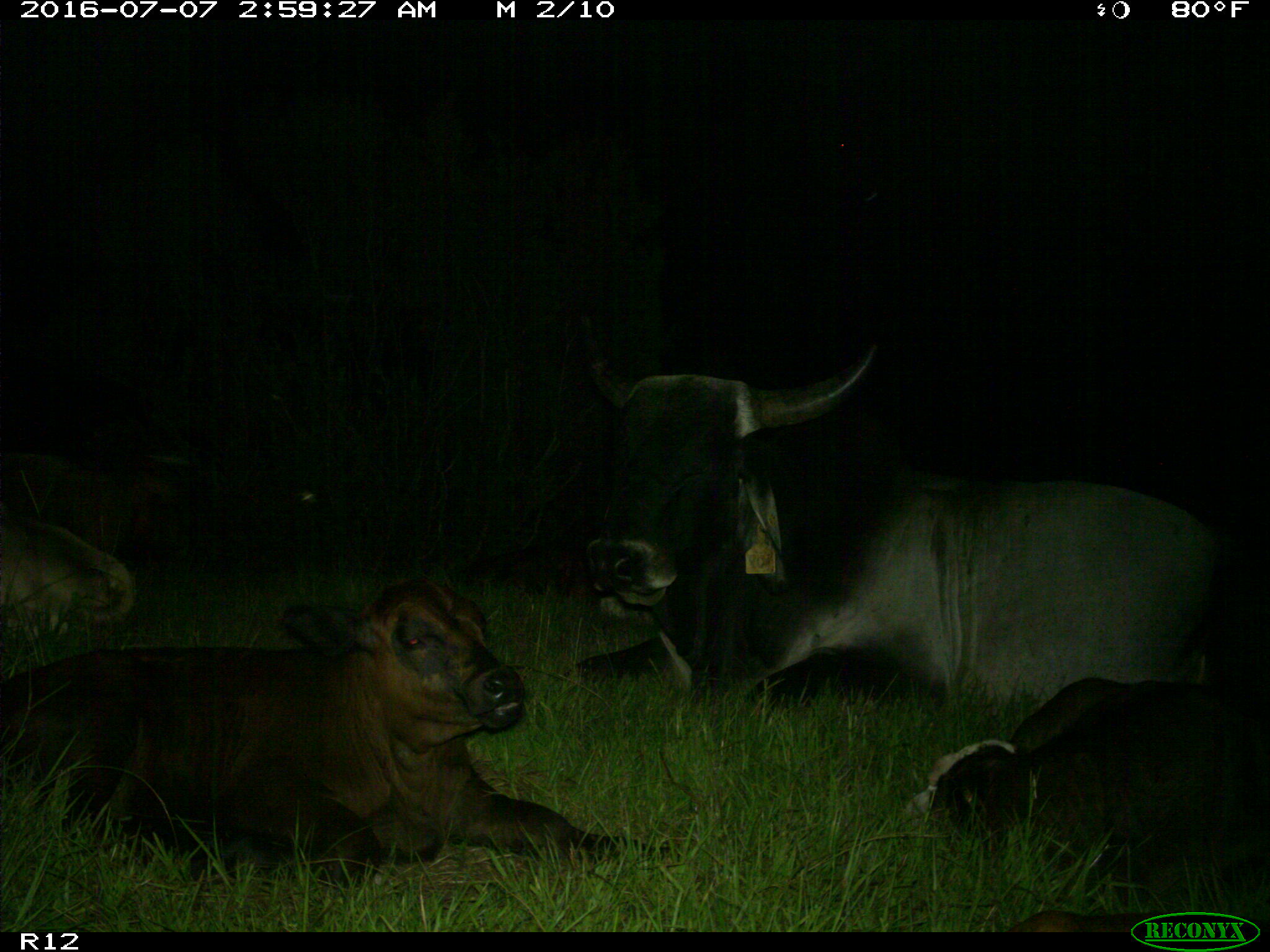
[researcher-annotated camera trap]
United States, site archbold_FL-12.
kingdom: Animalia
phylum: Chordata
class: Mammalia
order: Artiodactyla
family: Bovidae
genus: Bos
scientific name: Bos taurus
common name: domestic cow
Bos taurus (domestic cow).